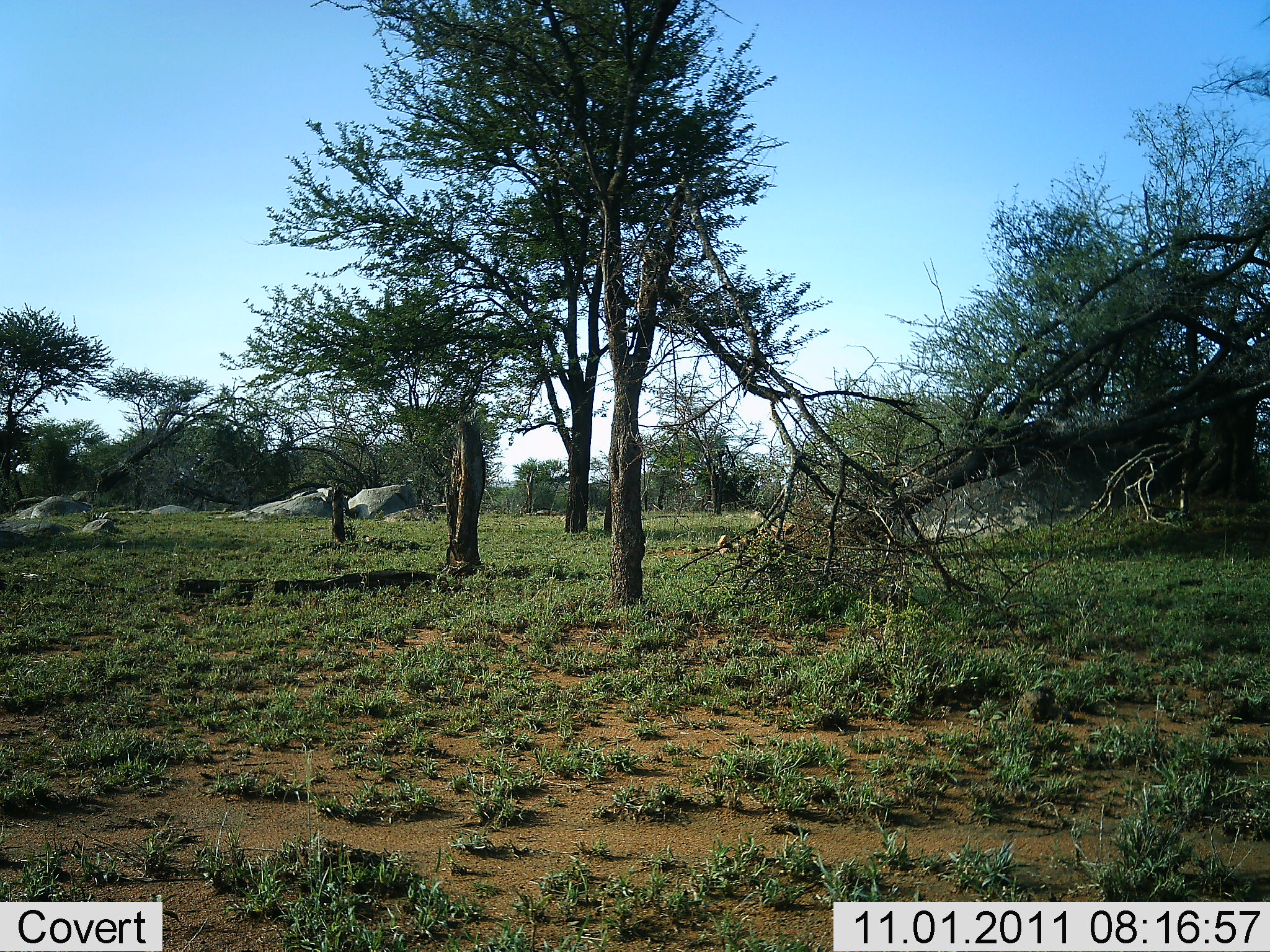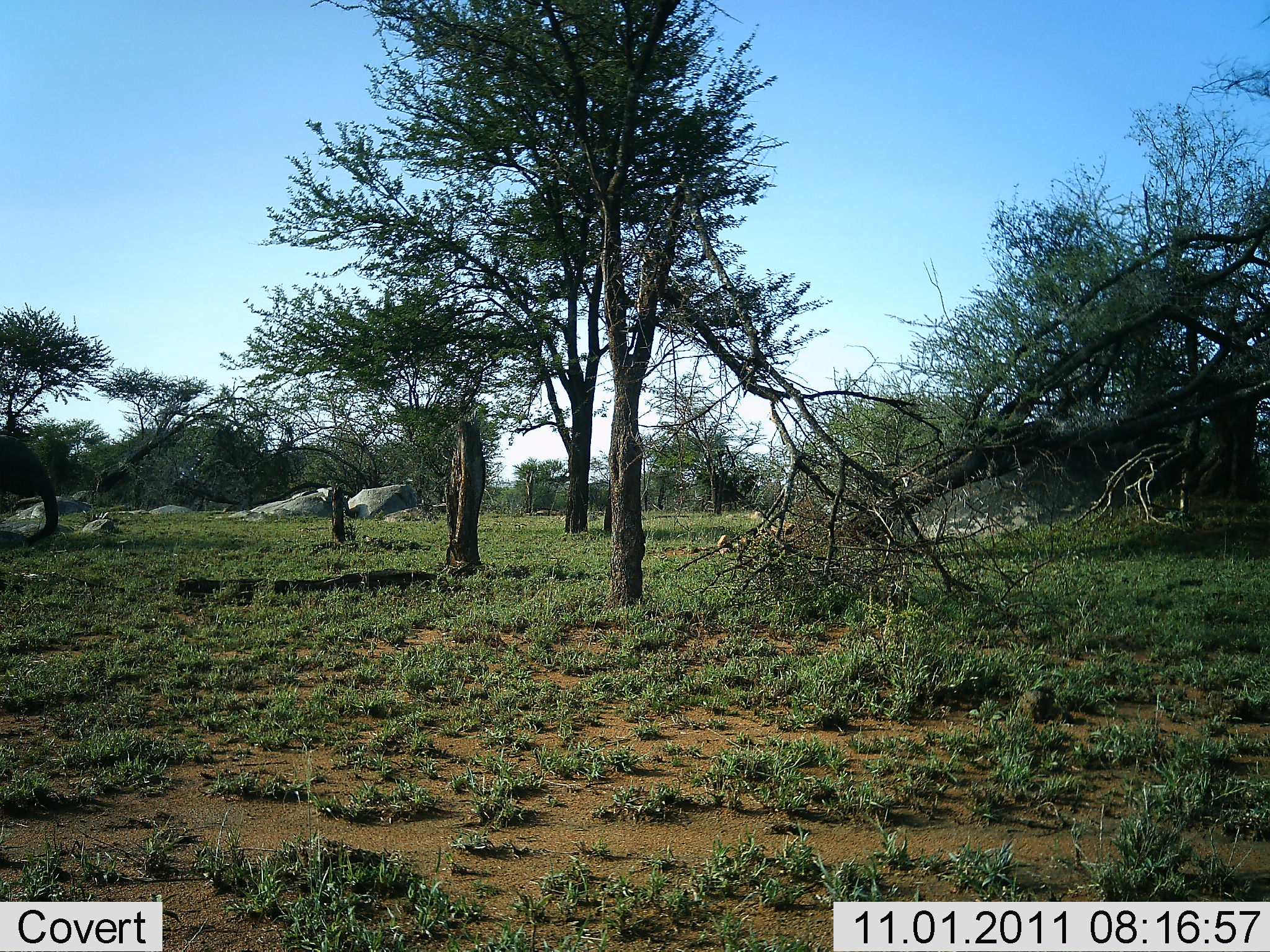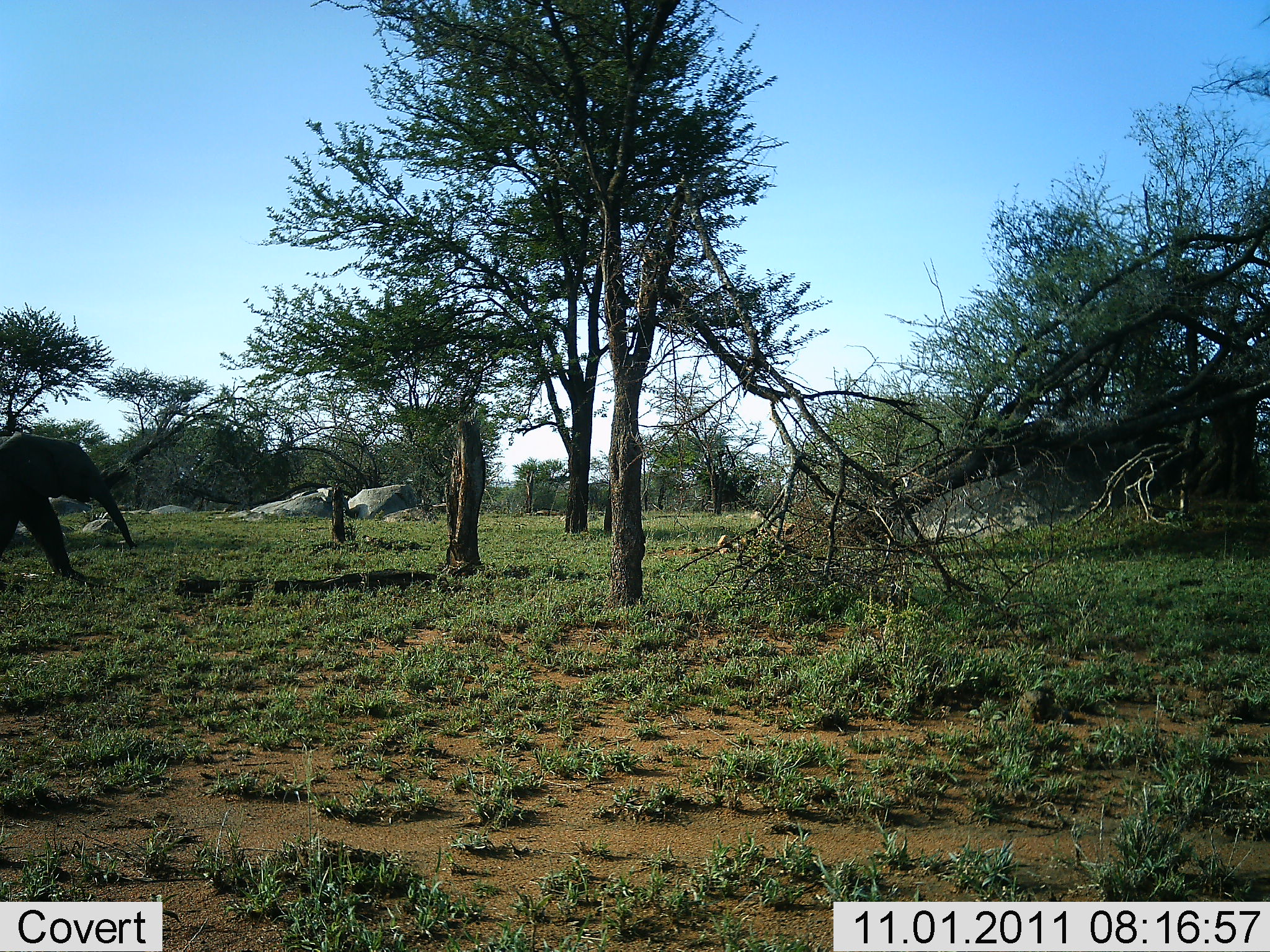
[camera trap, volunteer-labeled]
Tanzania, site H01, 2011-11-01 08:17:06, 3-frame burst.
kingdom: Animalia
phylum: Chordata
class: Mammalia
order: Proboscidea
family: Elephantidae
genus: Loxodonta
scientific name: Loxodonta africana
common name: african bush elephant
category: elephant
Elephant (african bush elephant) (Loxodonta africana), count 1. Behavior (volunteer vote fractions): standing 0%, resting 0%, moving 100%, interacting 0%. Young present (vote fraction): 0%. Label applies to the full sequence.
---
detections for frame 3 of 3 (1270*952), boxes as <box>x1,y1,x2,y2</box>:
animal: <box>1,429,139,580</box>